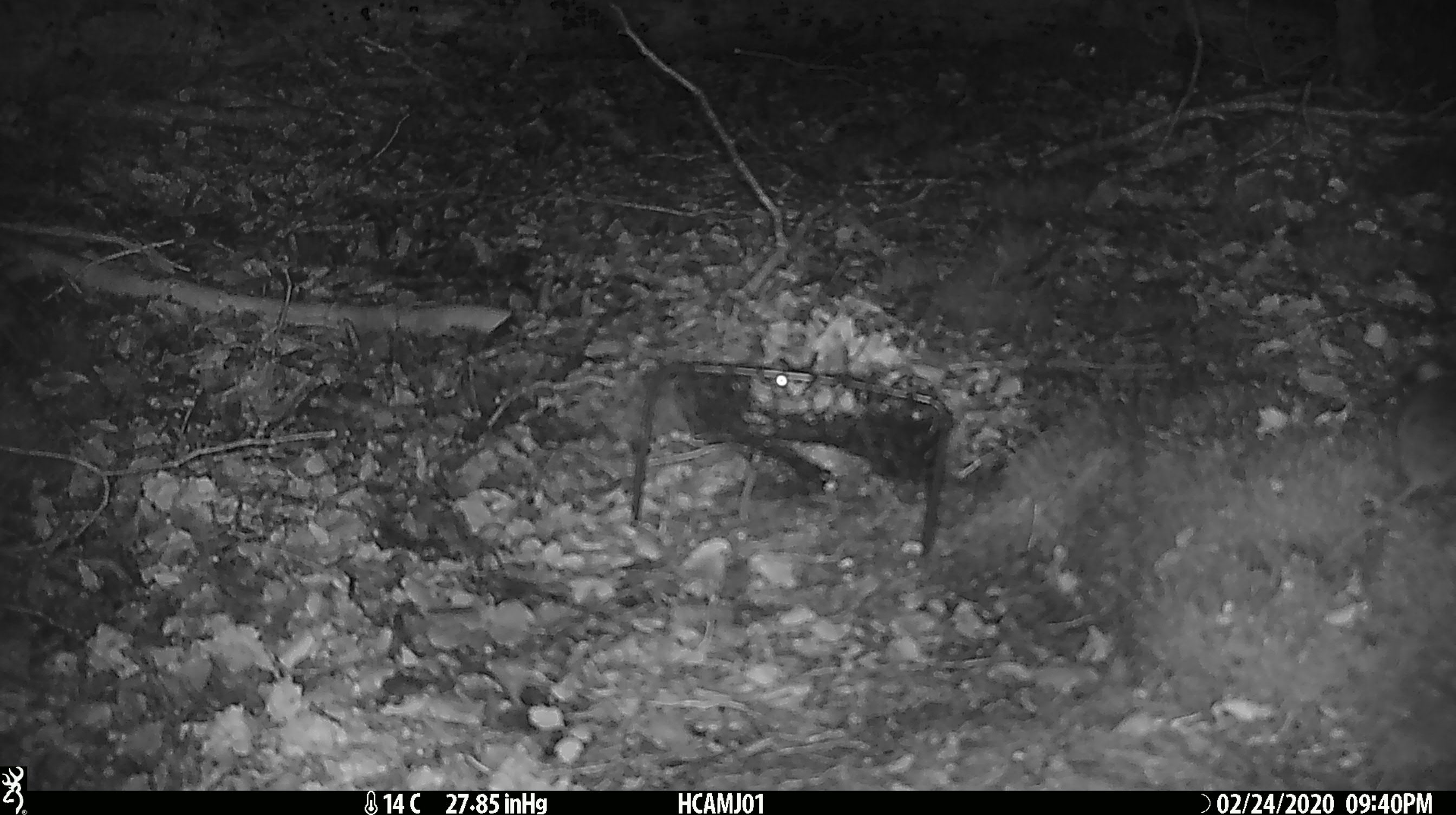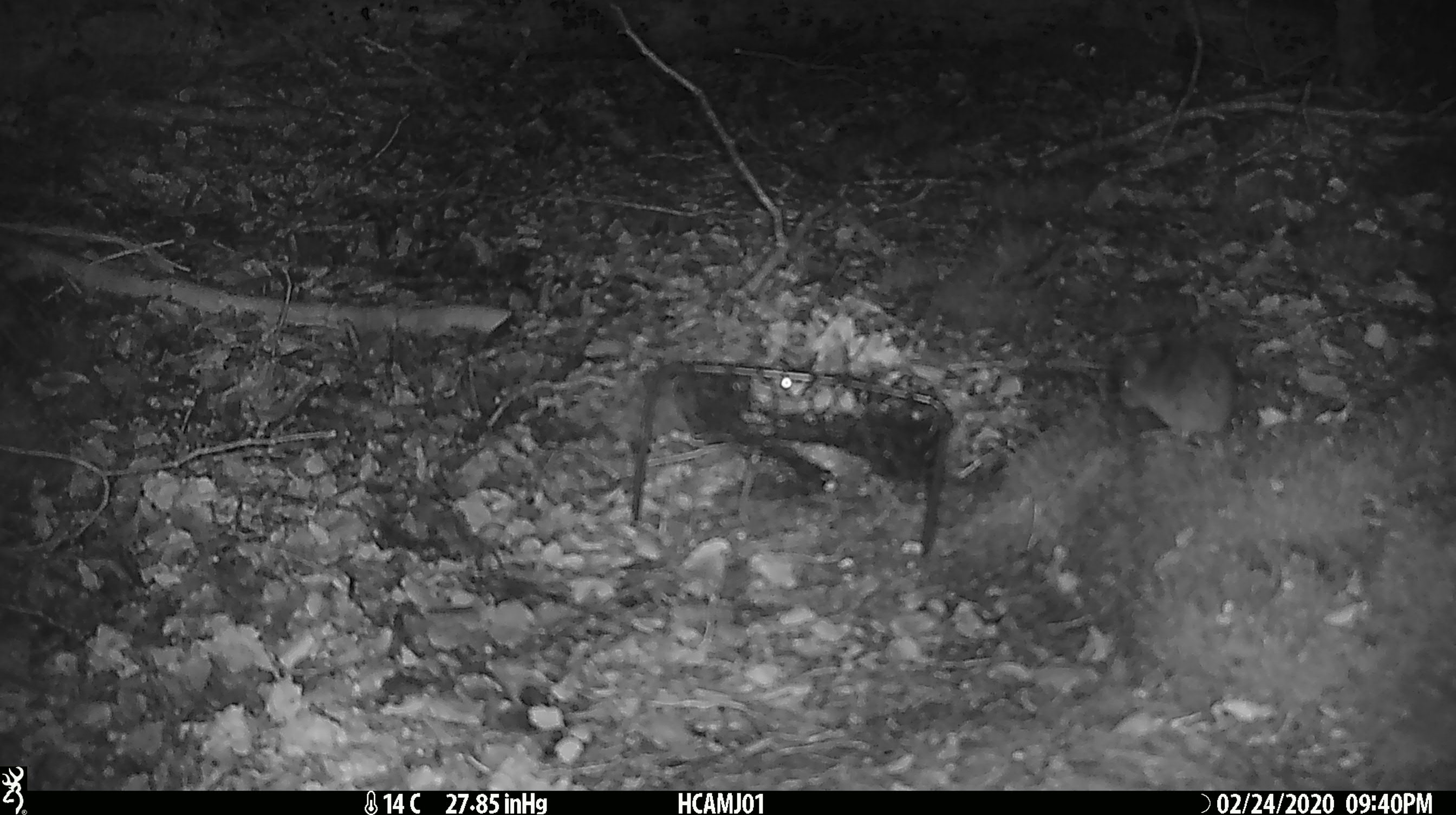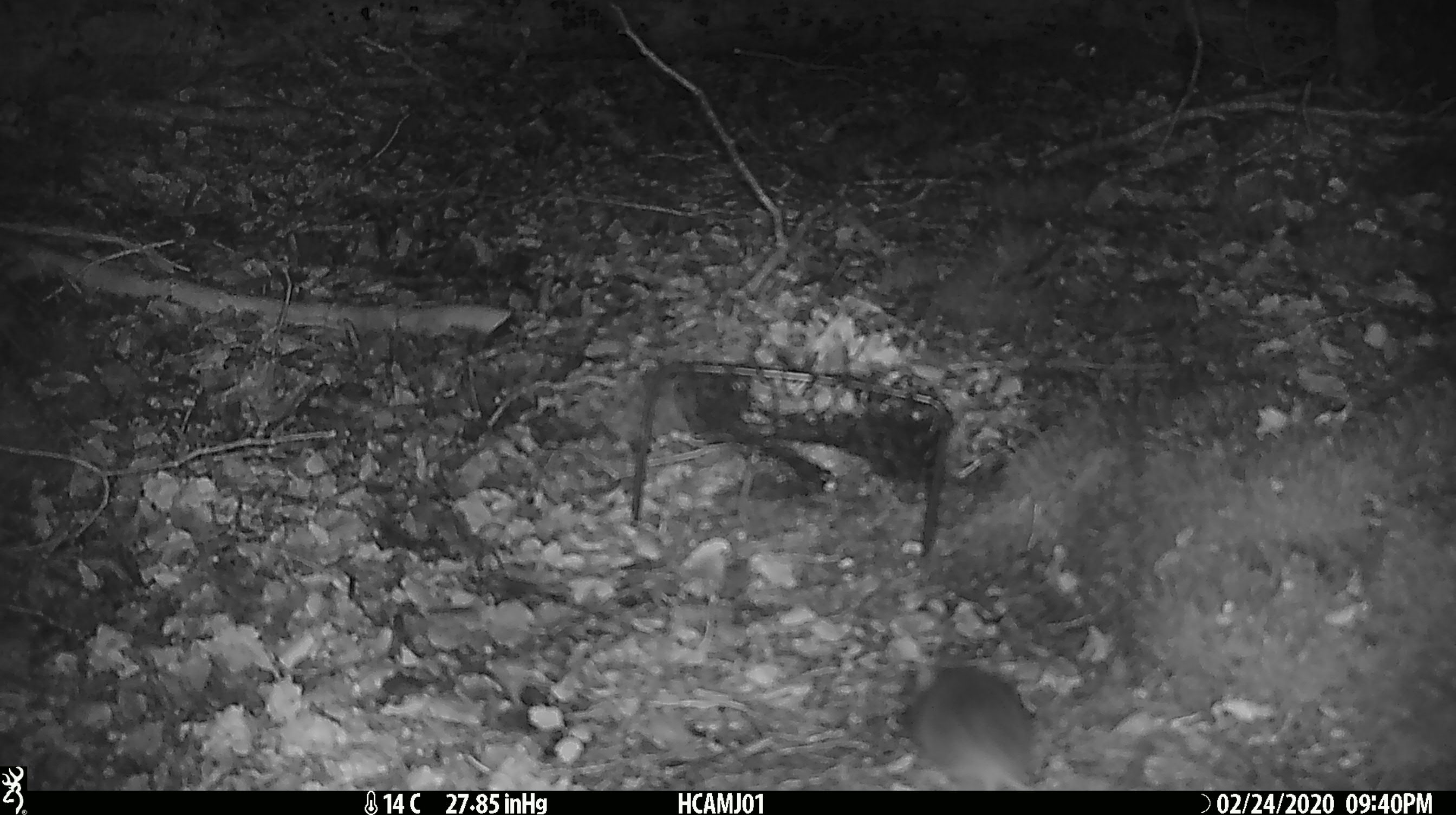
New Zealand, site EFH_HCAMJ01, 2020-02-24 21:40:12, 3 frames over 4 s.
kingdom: Animalia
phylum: Chordata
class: Mammalia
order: Rodentia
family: Muridae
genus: Mus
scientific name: Mus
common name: mouse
Mouse (Mus).